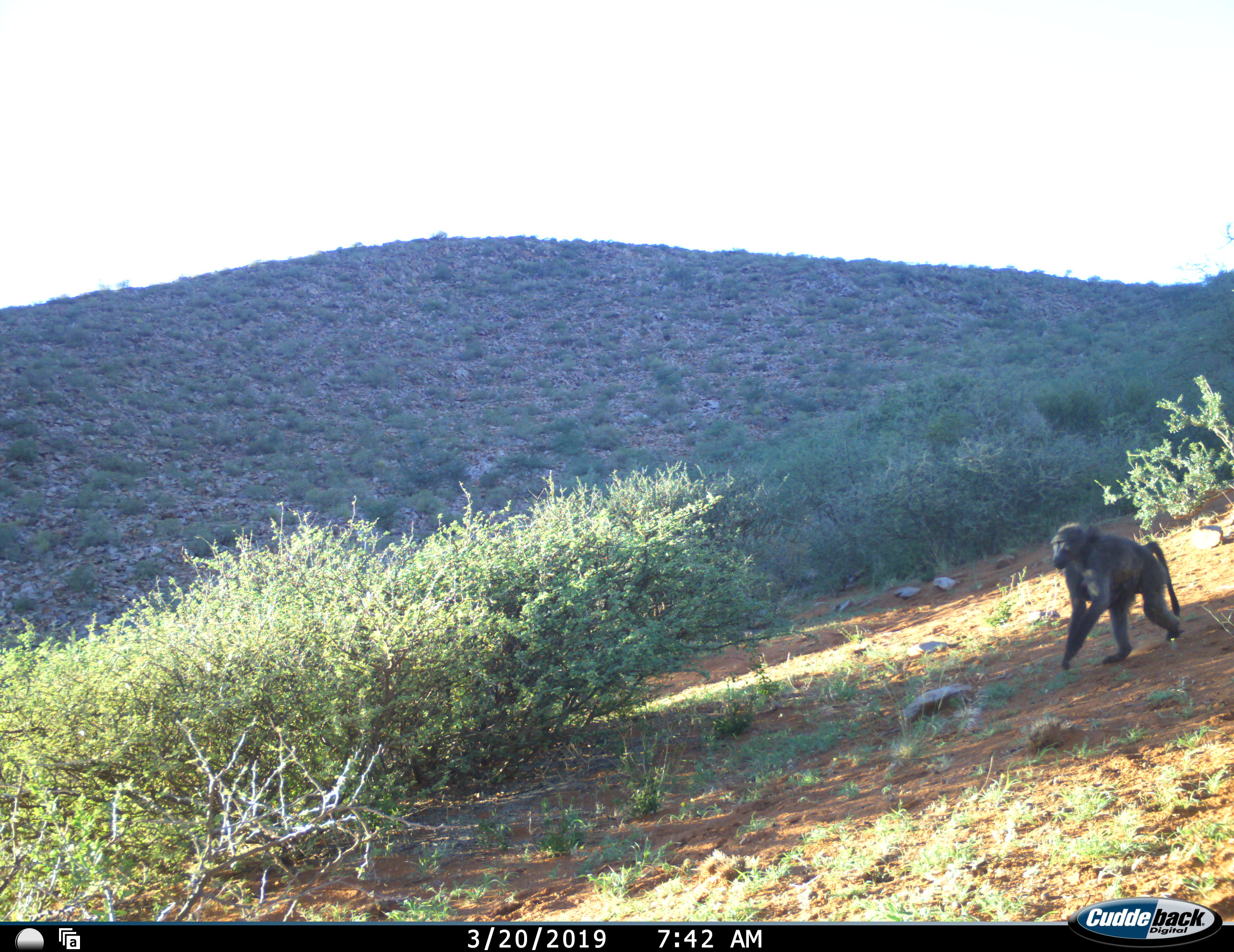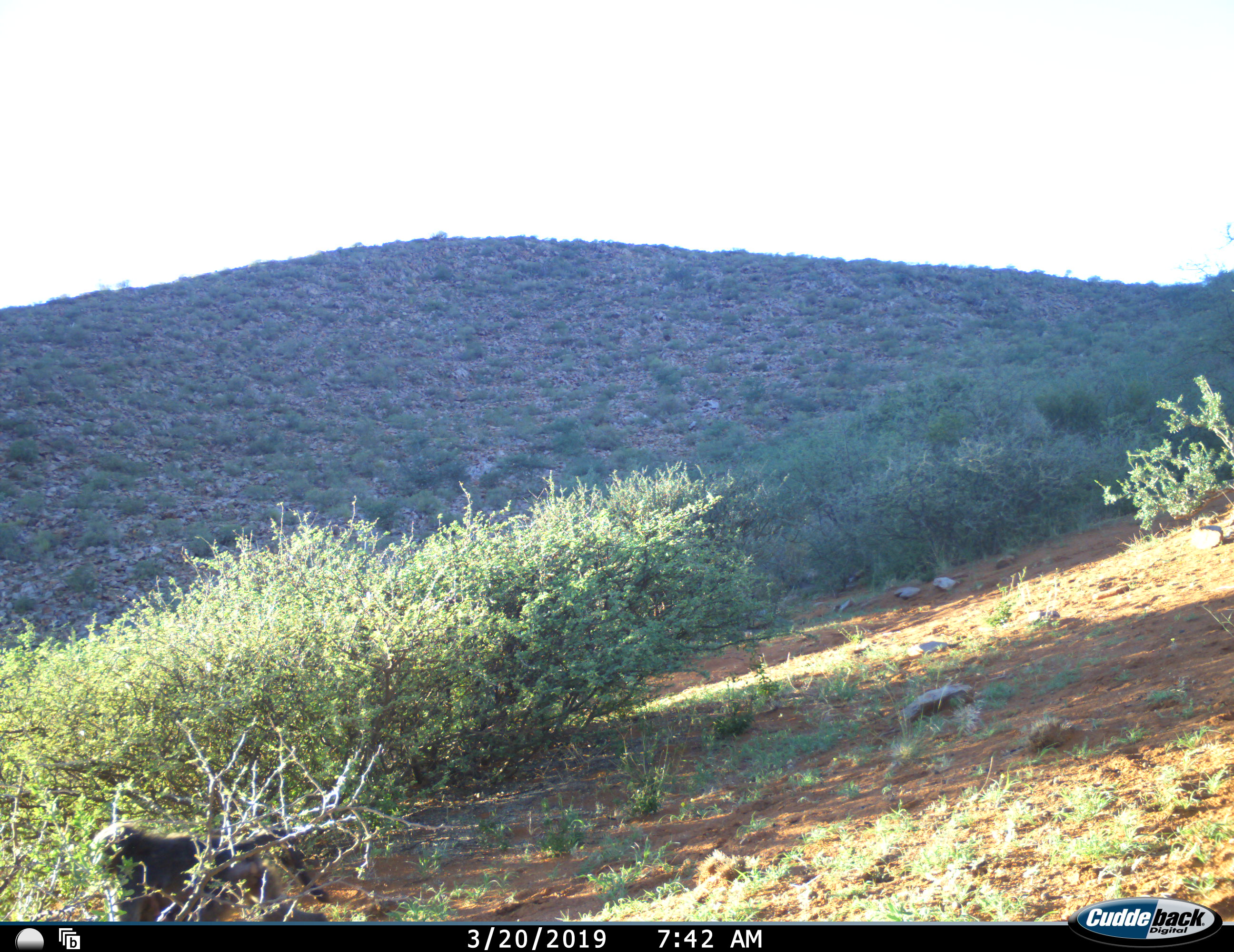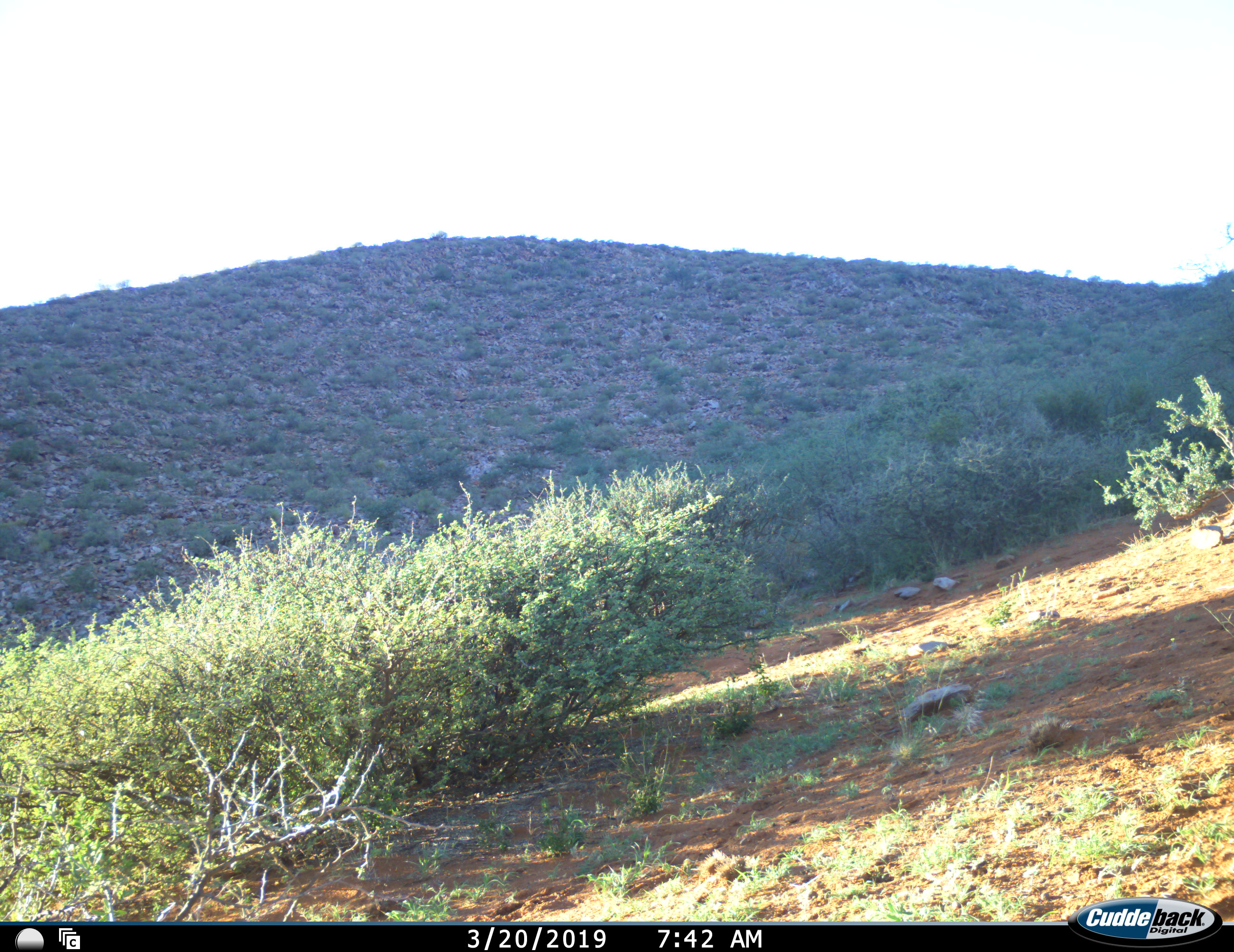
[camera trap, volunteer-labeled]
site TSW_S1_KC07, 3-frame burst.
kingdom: Animalia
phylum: Chordata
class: Mammalia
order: Primates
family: Cercopithecidae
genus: Papio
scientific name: Papio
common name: baboon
Baboon (Papio), count 1. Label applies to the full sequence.